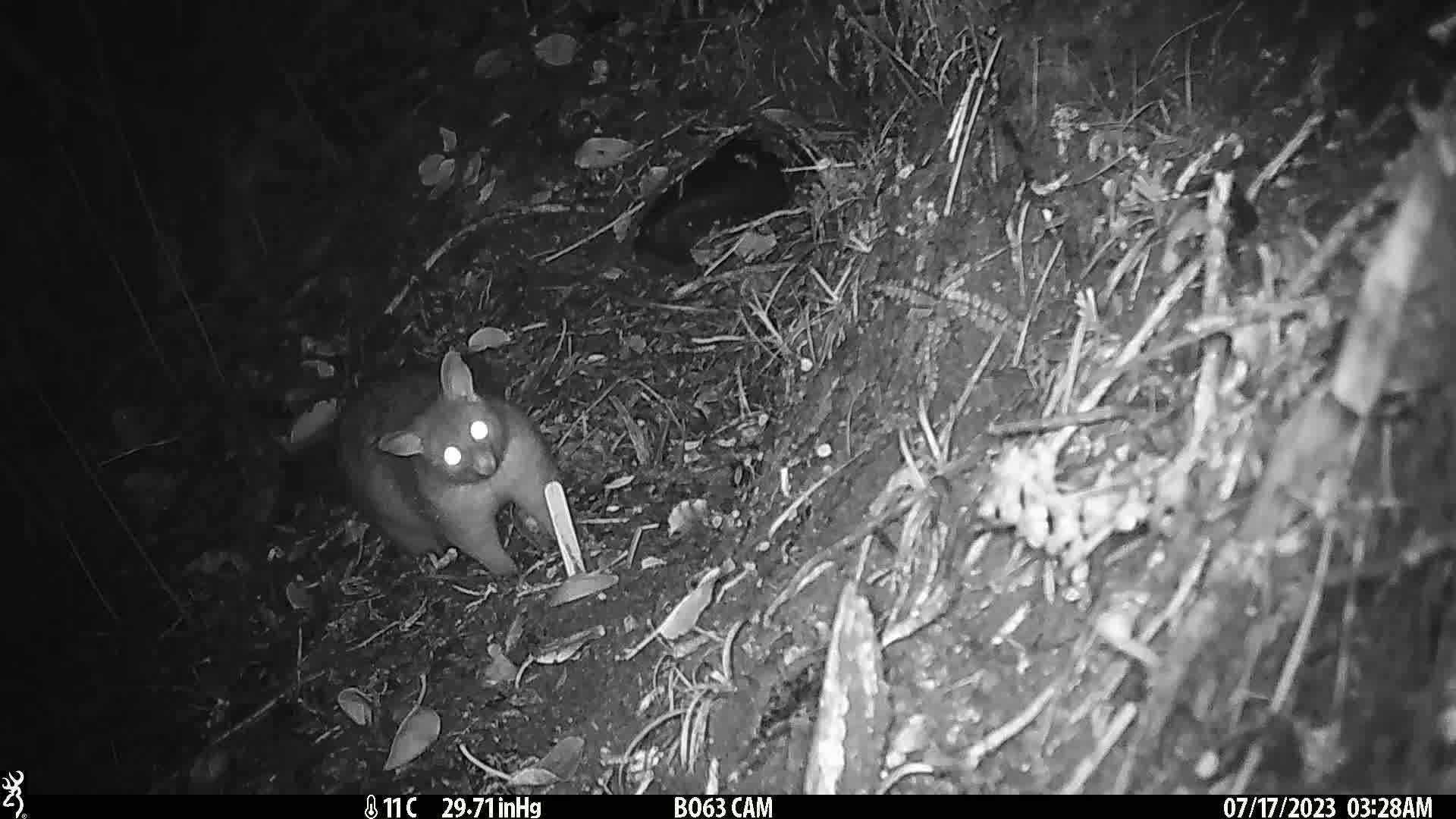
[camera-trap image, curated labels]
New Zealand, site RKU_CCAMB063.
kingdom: Animalia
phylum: Chordata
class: Mammalia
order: Diprotodontia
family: Phalangeridae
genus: Trichosurus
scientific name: Trichosurus vulpecula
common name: common brushtail possum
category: possum